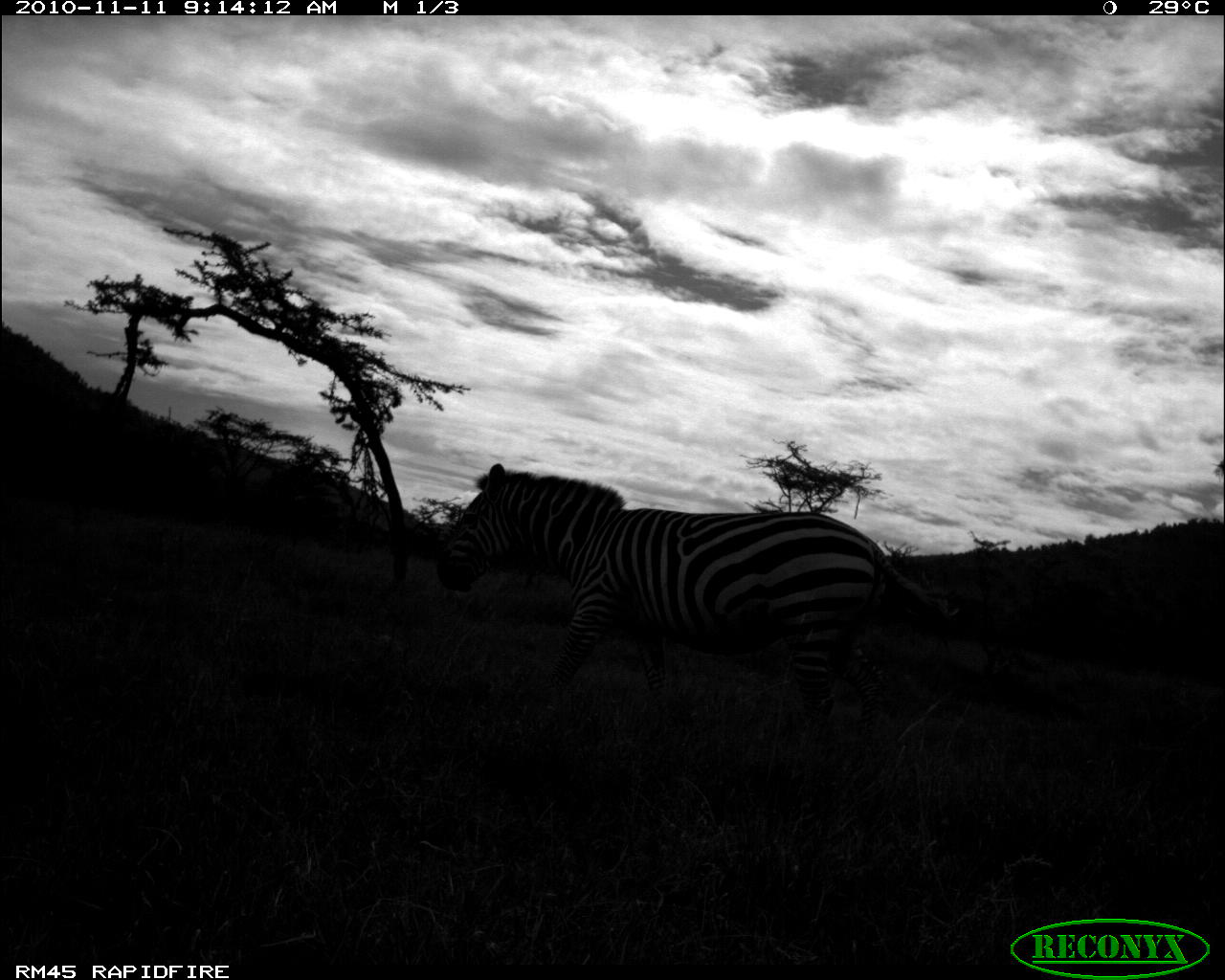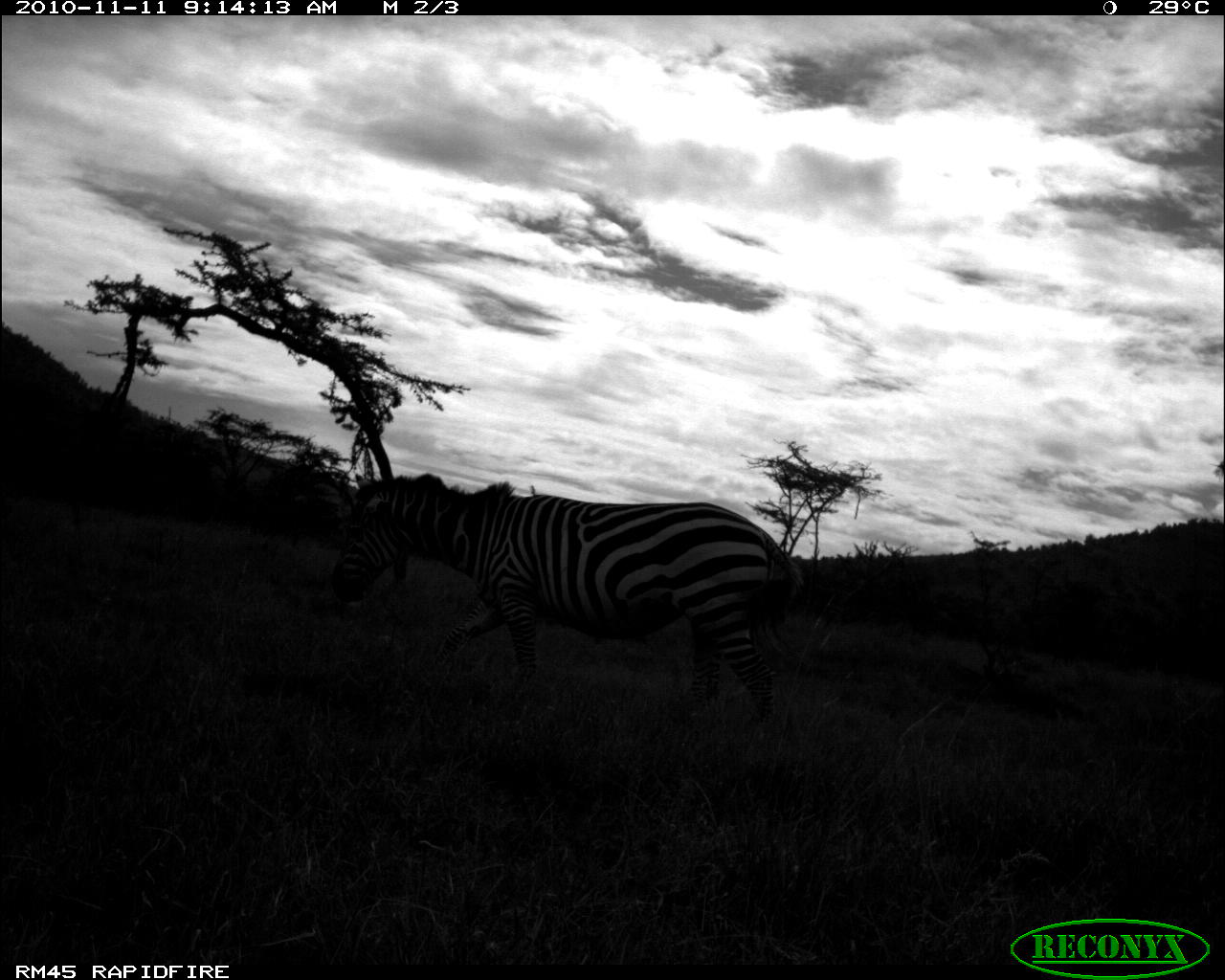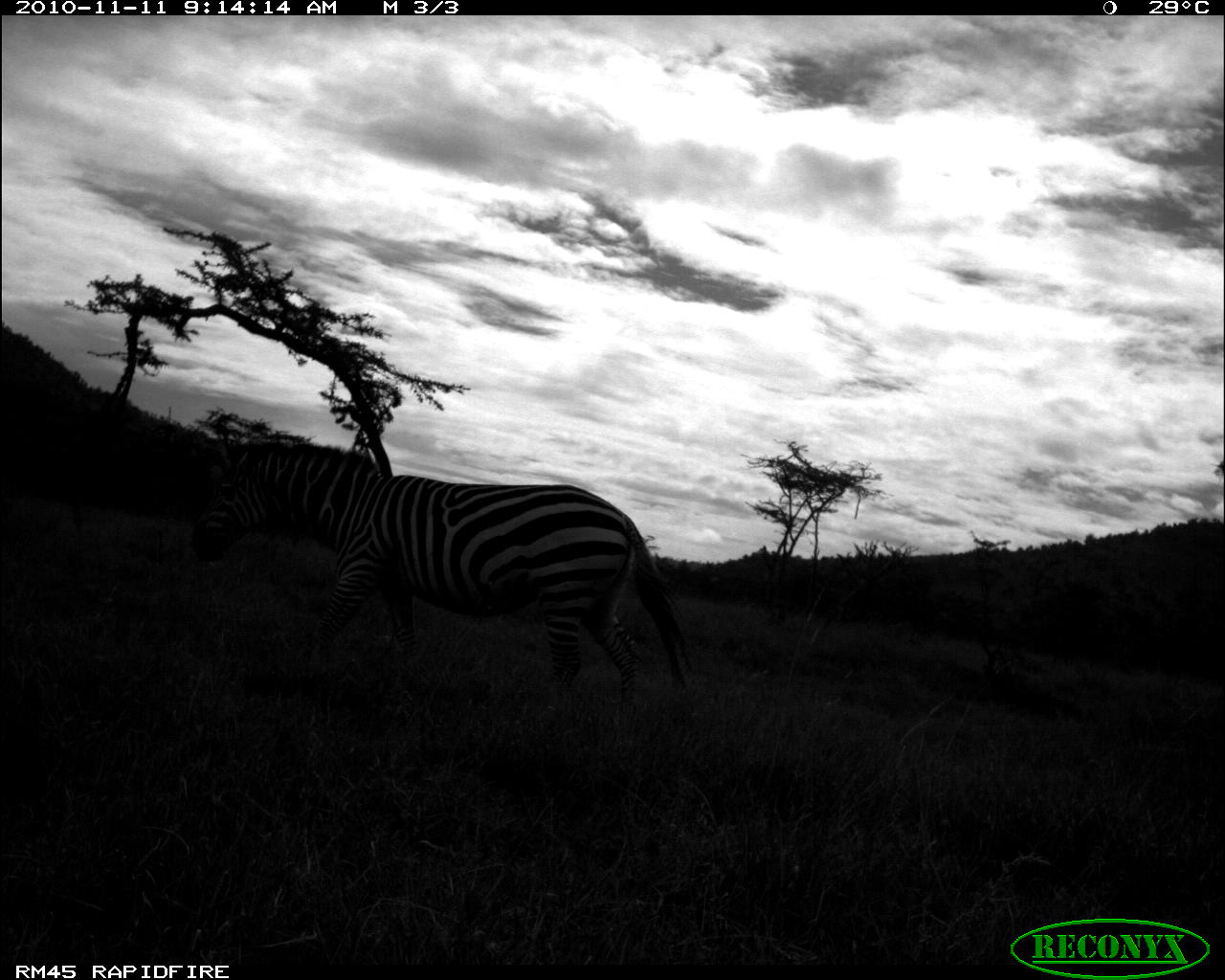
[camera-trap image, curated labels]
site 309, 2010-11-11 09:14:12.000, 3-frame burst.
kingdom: Animalia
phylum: Chordata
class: Mammalia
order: Perissodactyla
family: Equidae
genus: Equus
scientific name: Equus quagga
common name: plains zebra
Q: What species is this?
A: Equus quagga (plains zebra).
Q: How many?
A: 1.